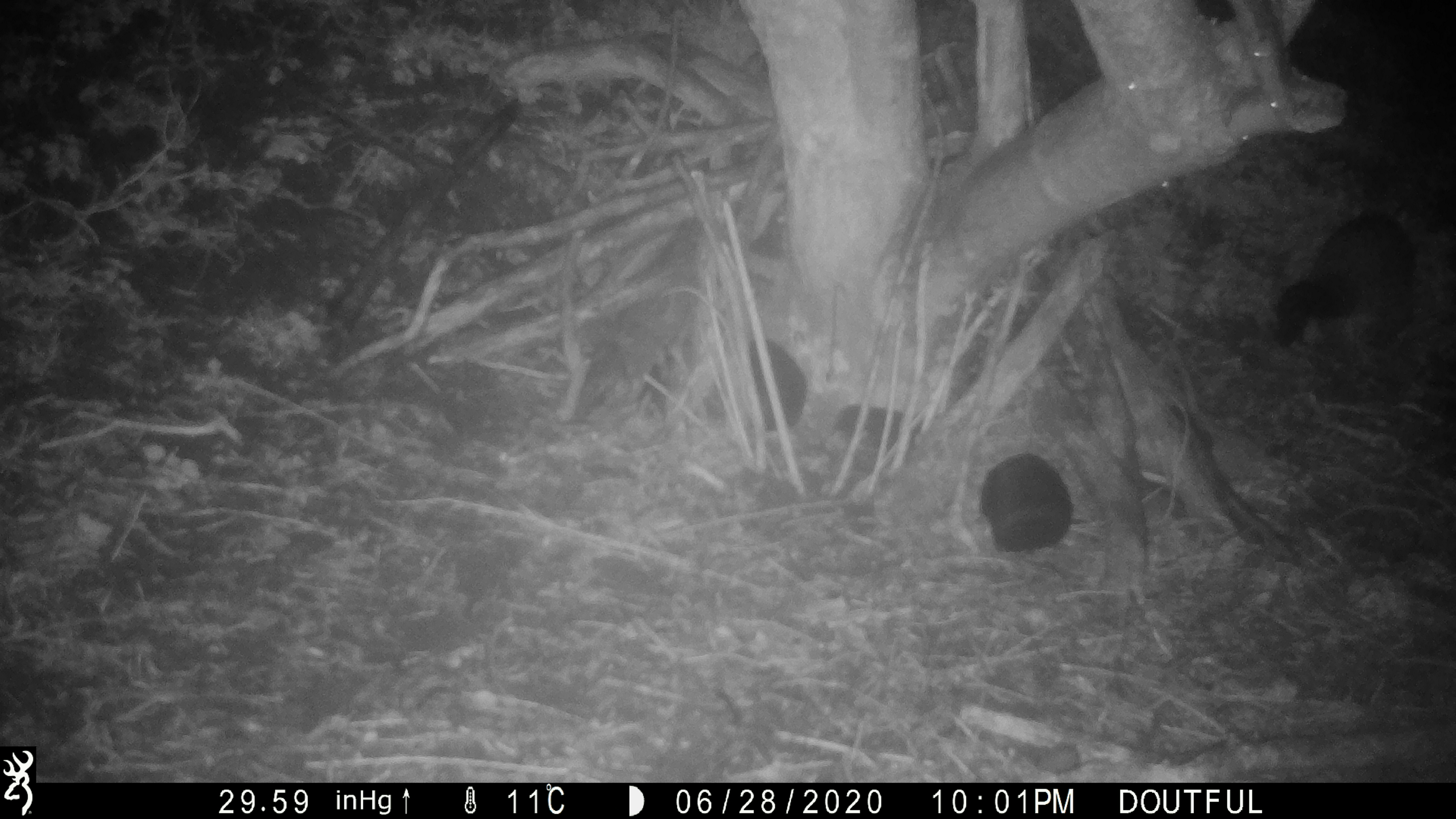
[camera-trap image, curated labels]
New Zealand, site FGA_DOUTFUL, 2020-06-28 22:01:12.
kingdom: Animalia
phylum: Chordata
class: Mammalia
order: Diprotodontia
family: Phalangeridae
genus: Trichosurus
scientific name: Trichosurus vulpecula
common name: common brushtail possum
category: possum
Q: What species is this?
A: Possum (common brushtail possum) (Trichosurus vulpecula).